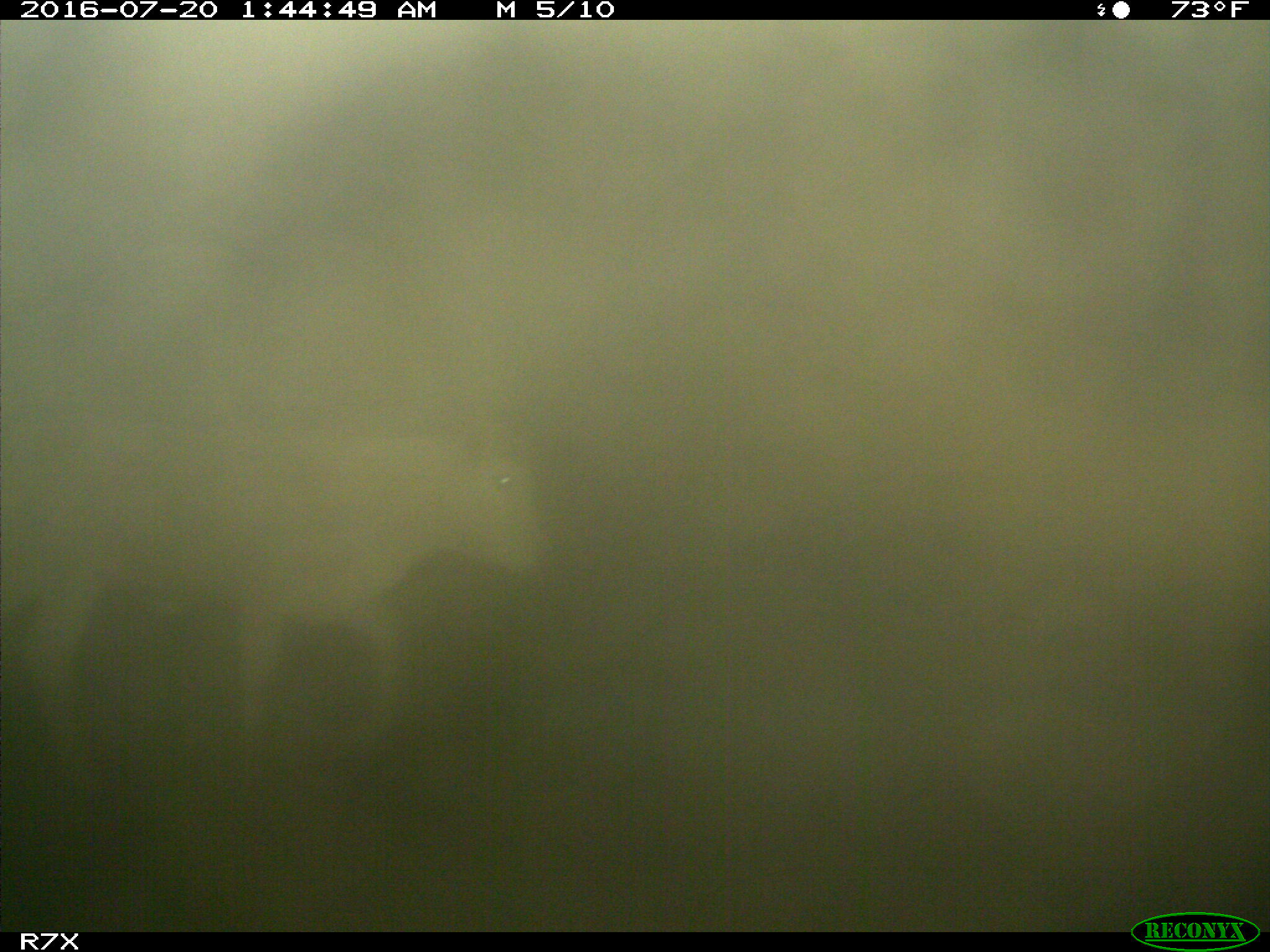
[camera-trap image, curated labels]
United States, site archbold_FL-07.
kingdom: Animalia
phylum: Chordata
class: Mammalia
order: Artiodactyla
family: Bovidae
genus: Bos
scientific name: Bos taurus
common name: domestic cow